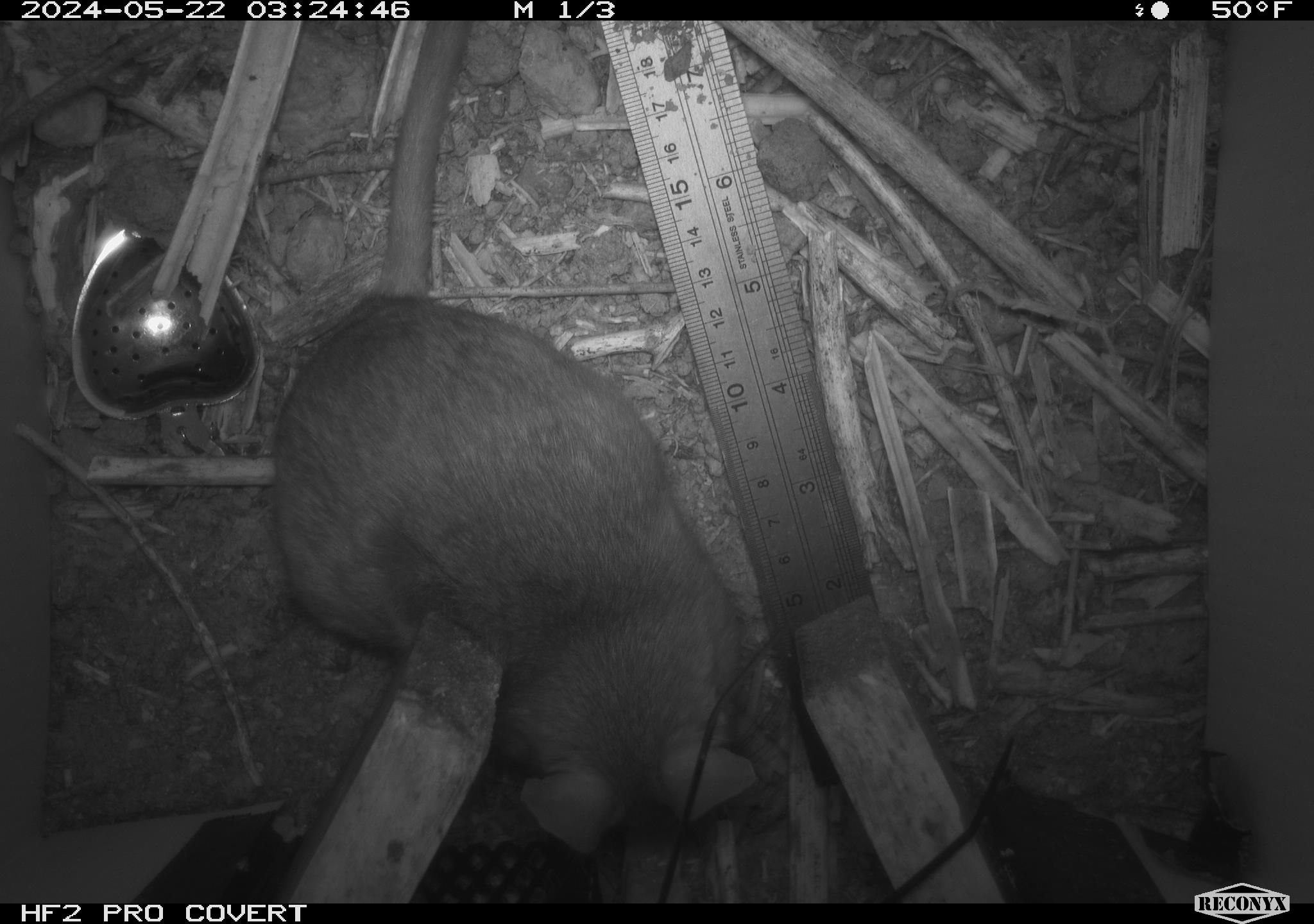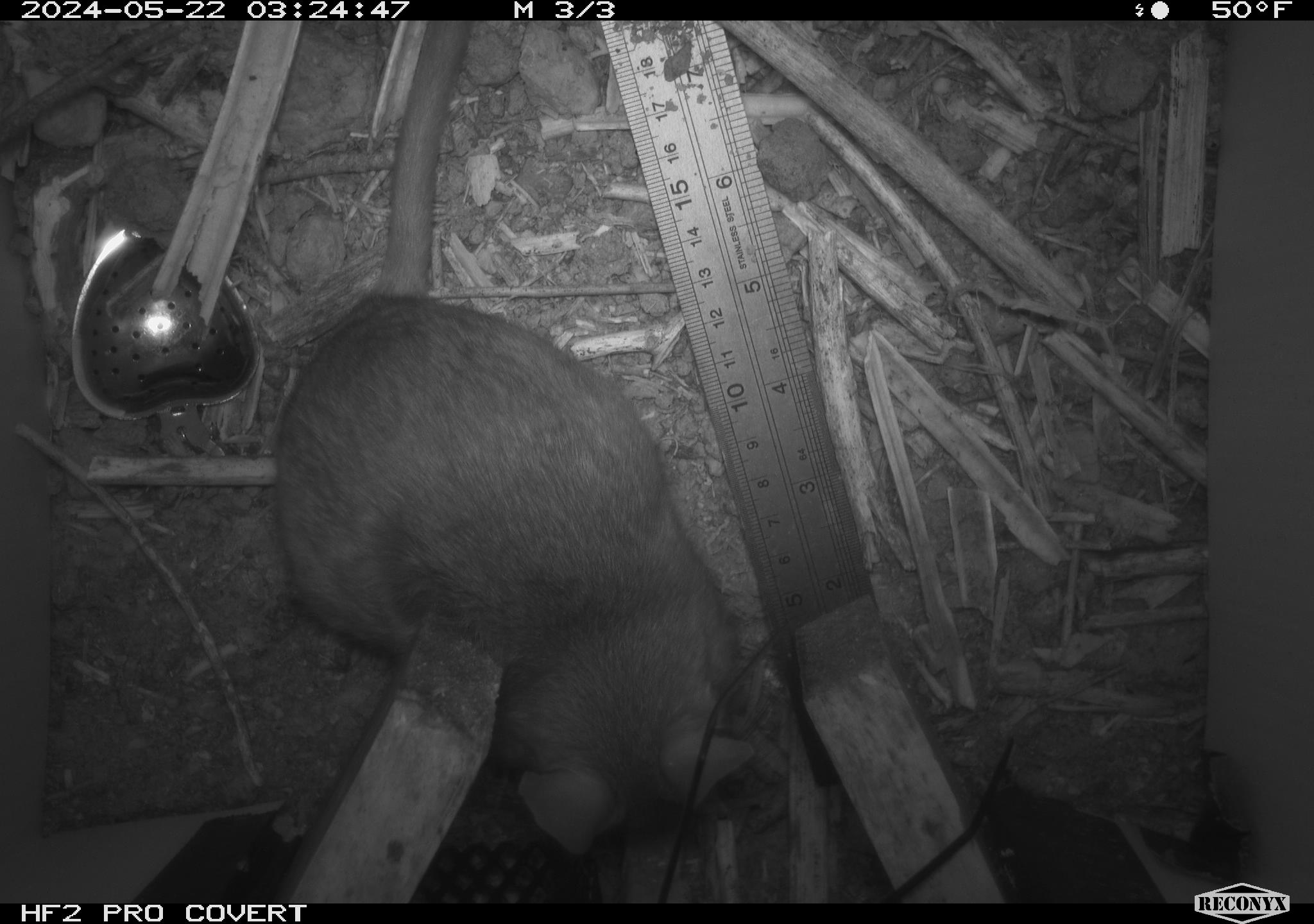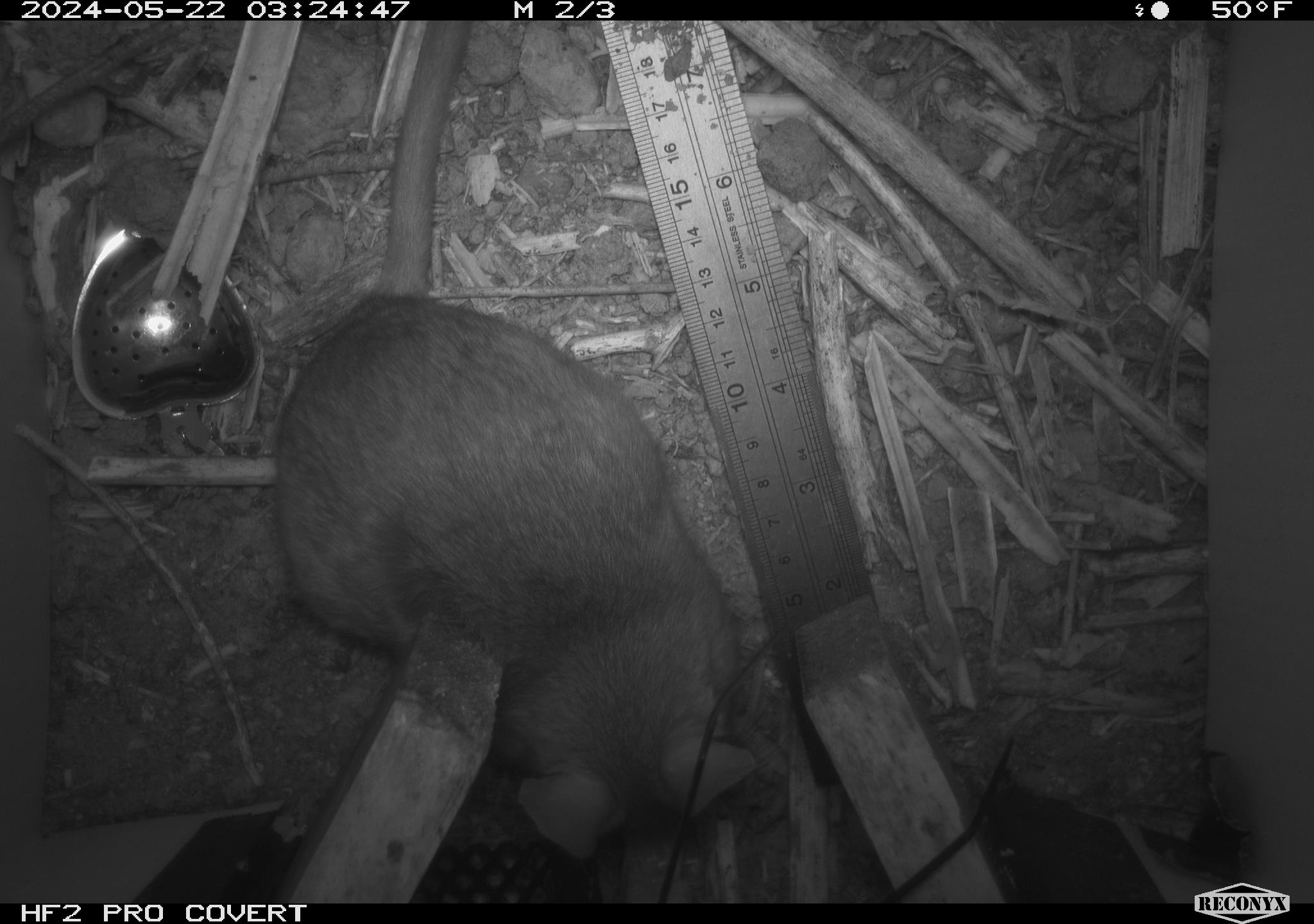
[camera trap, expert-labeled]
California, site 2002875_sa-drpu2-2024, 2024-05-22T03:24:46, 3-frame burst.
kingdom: Animalia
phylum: Chordata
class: Mammalia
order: Rodentia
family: Cricetidae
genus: Neotoma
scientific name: Neotoma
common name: pack rat or woodrat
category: neotoma species